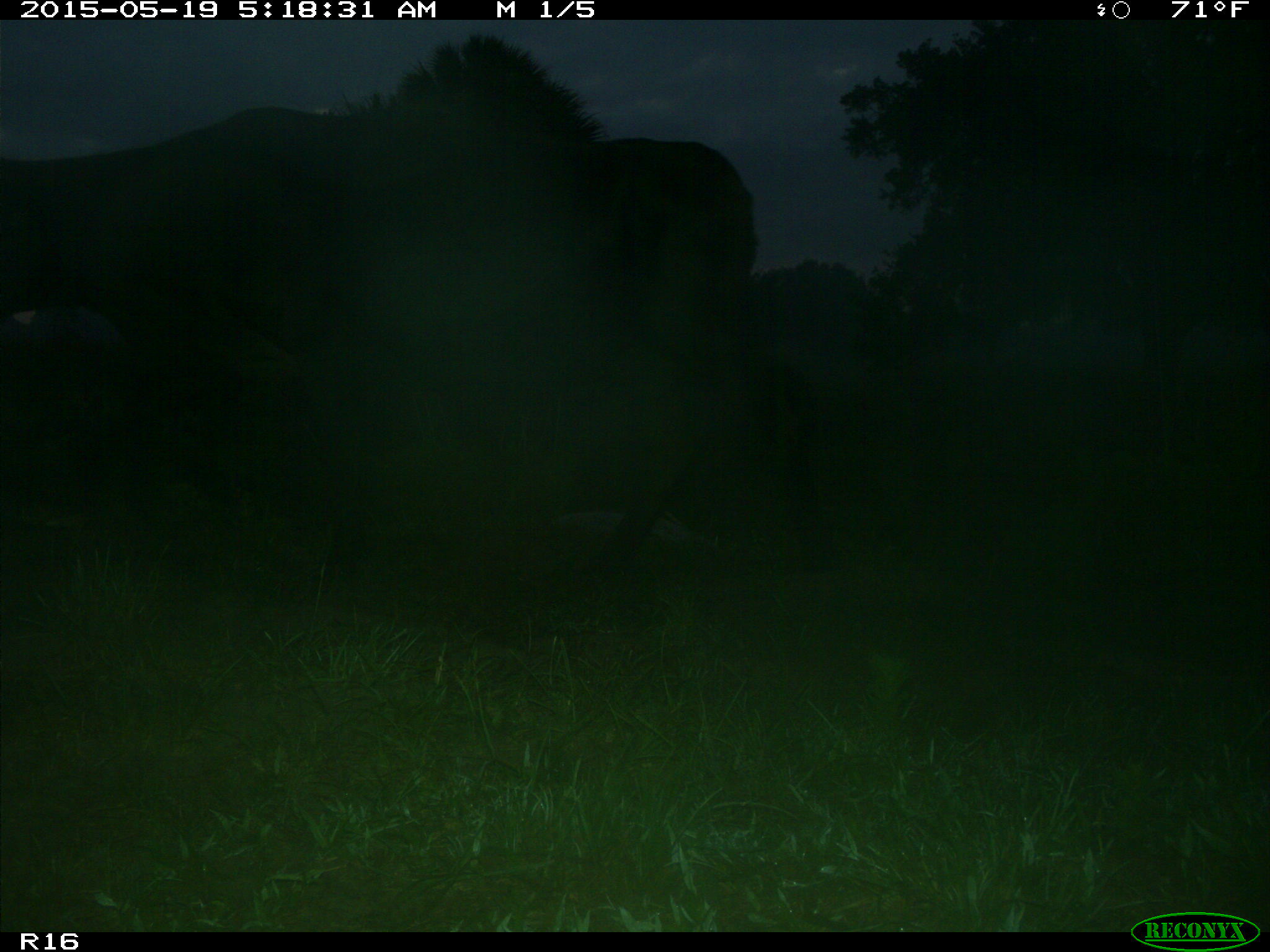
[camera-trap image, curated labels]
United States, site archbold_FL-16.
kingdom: Animalia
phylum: Chordata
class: Mammalia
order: Artiodactyla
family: Bovidae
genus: Bos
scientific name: Bos taurus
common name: domestic cow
Bos taurus (domestic cow).